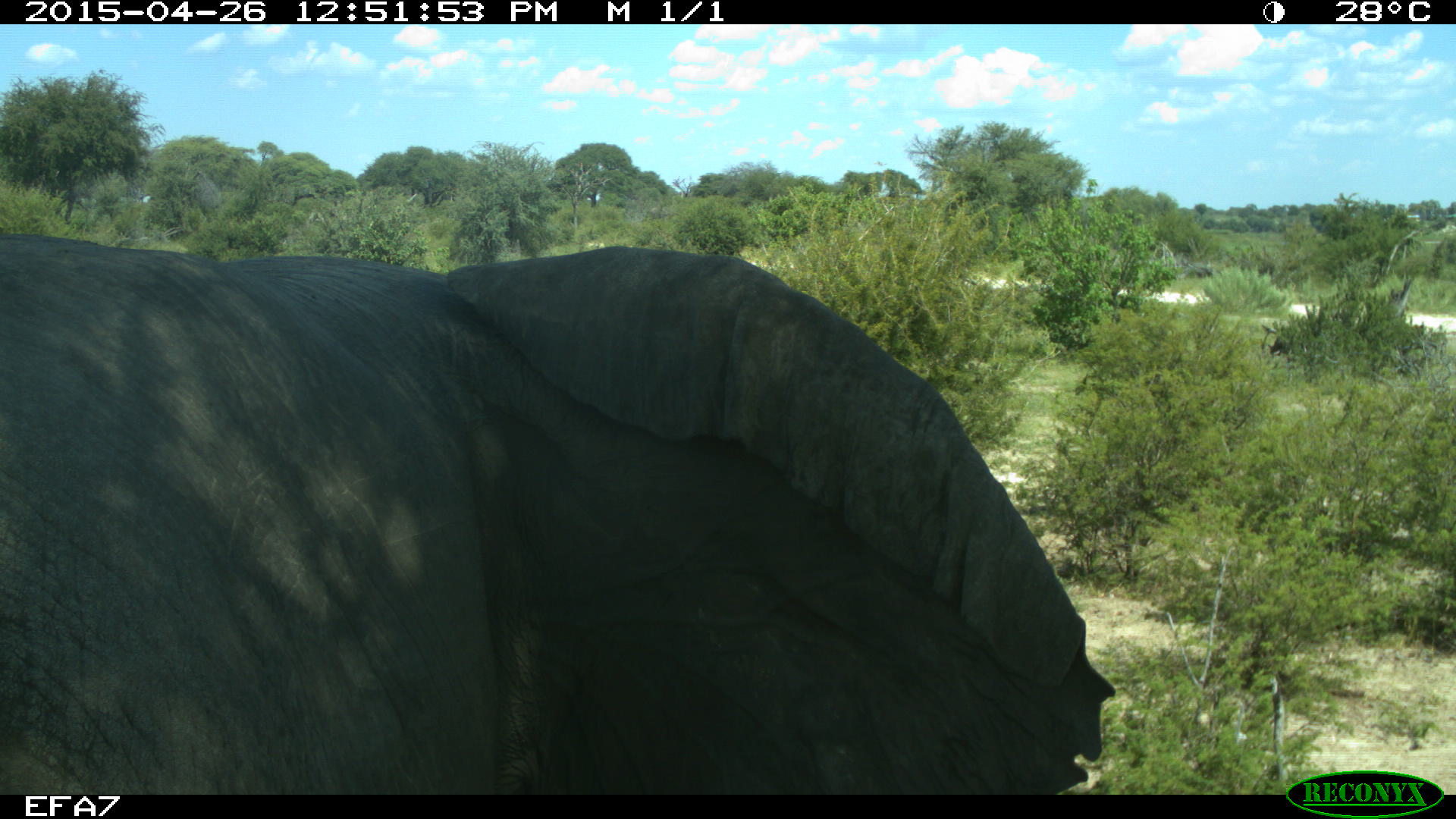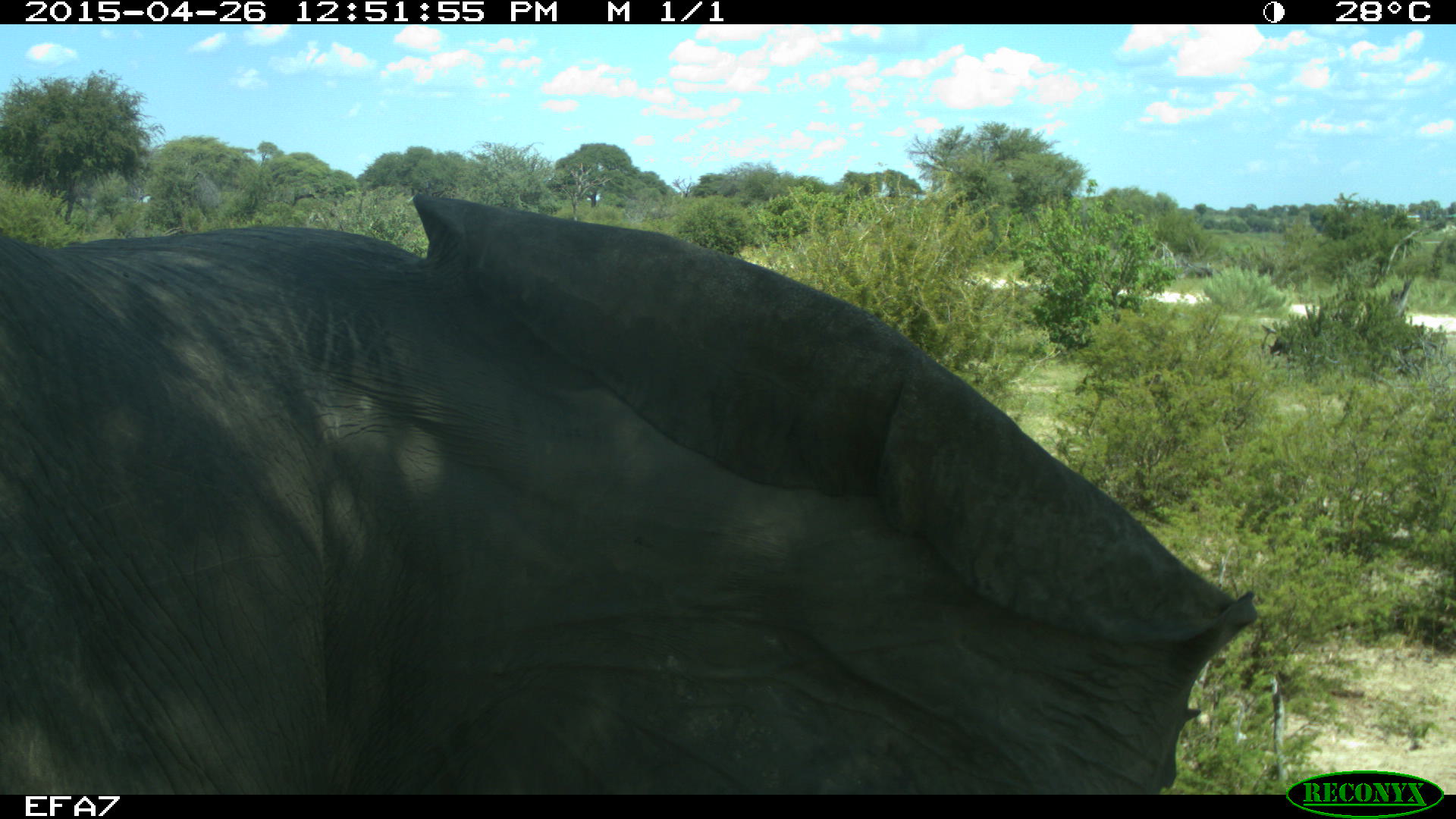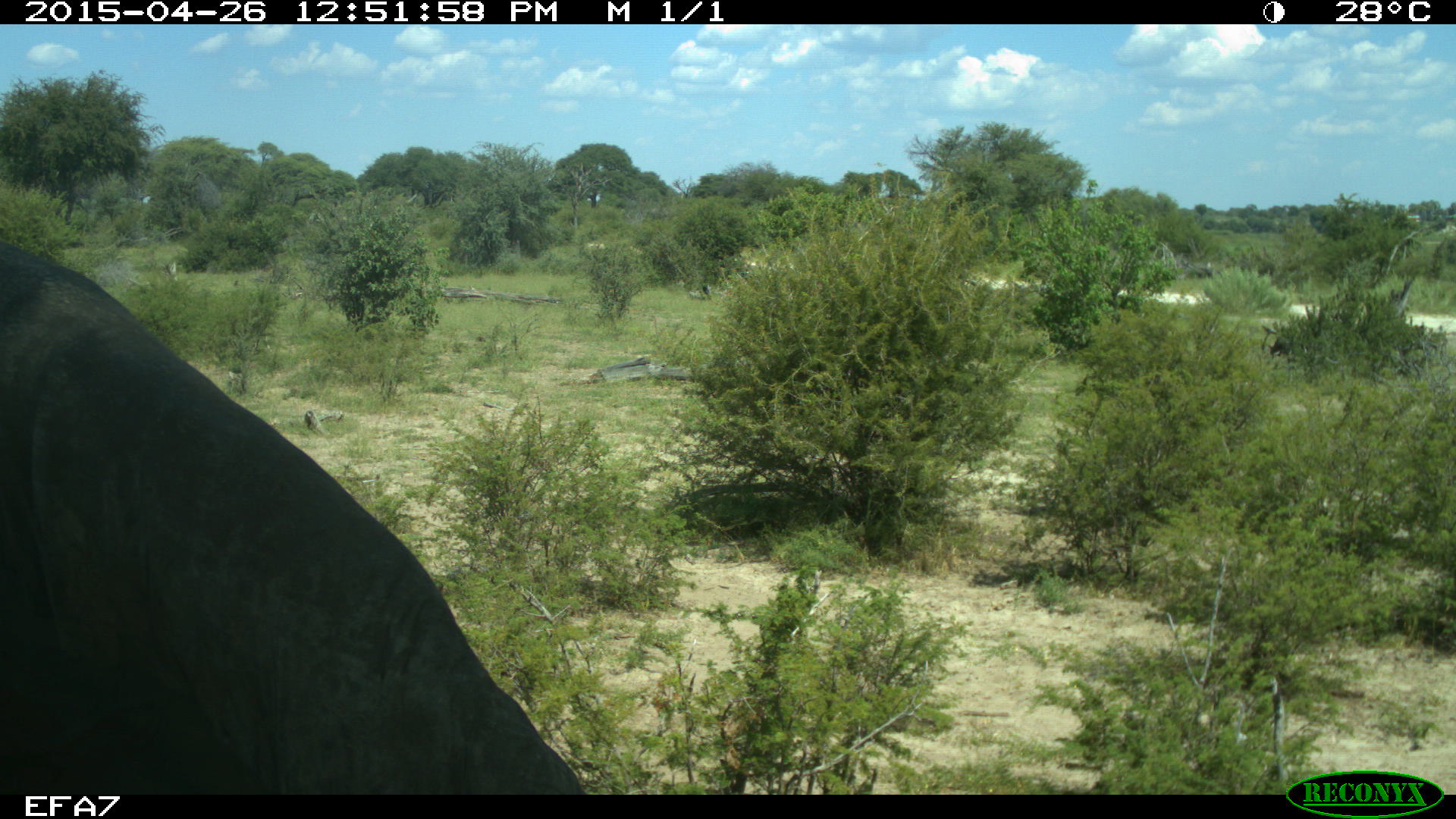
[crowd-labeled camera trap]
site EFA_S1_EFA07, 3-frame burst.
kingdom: Animalia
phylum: Chordata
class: Mammalia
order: Proboscidea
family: Elephantidae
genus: Loxodonta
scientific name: Loxodonta africana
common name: african bush elephant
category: elephant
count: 1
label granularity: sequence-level